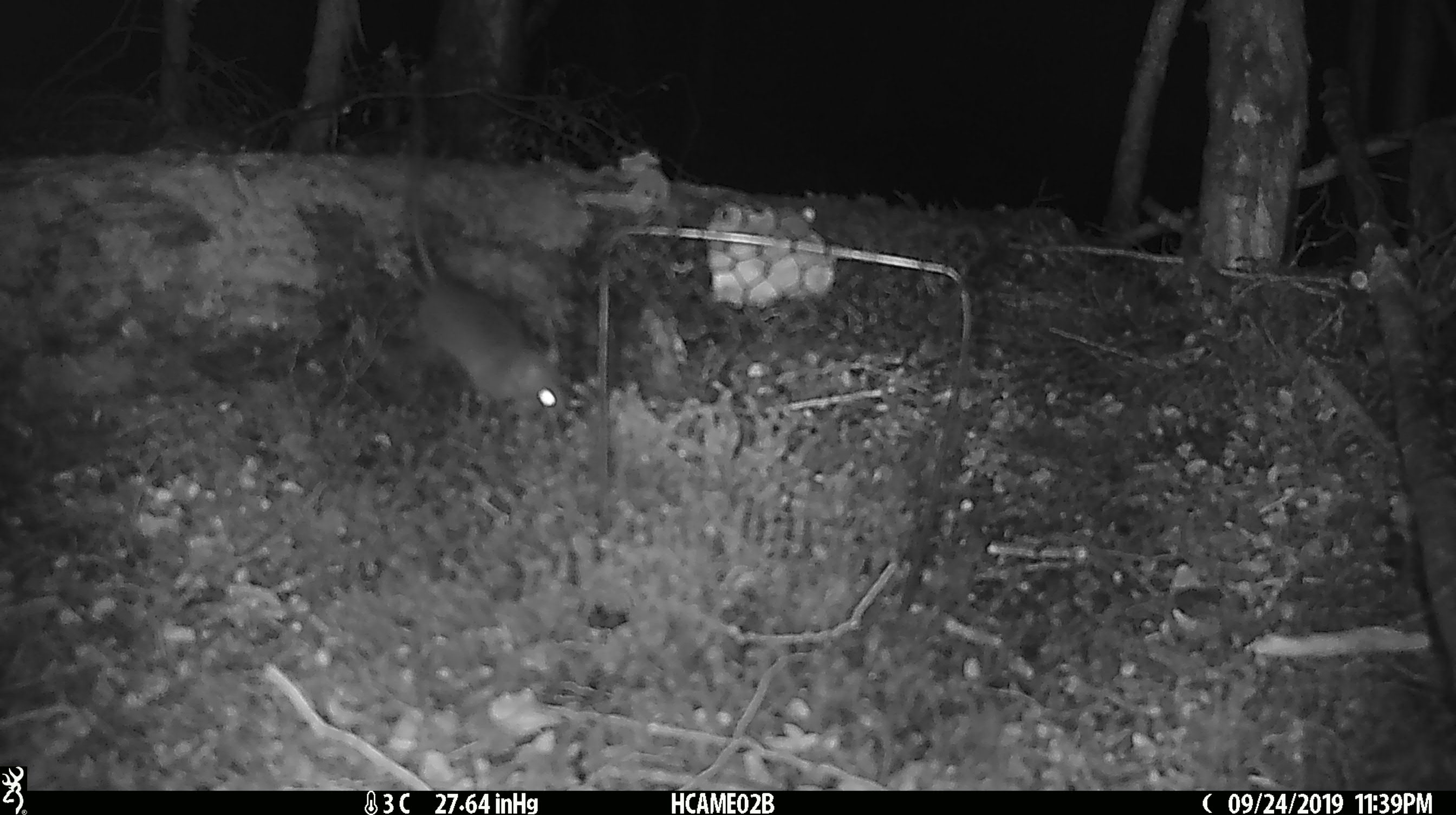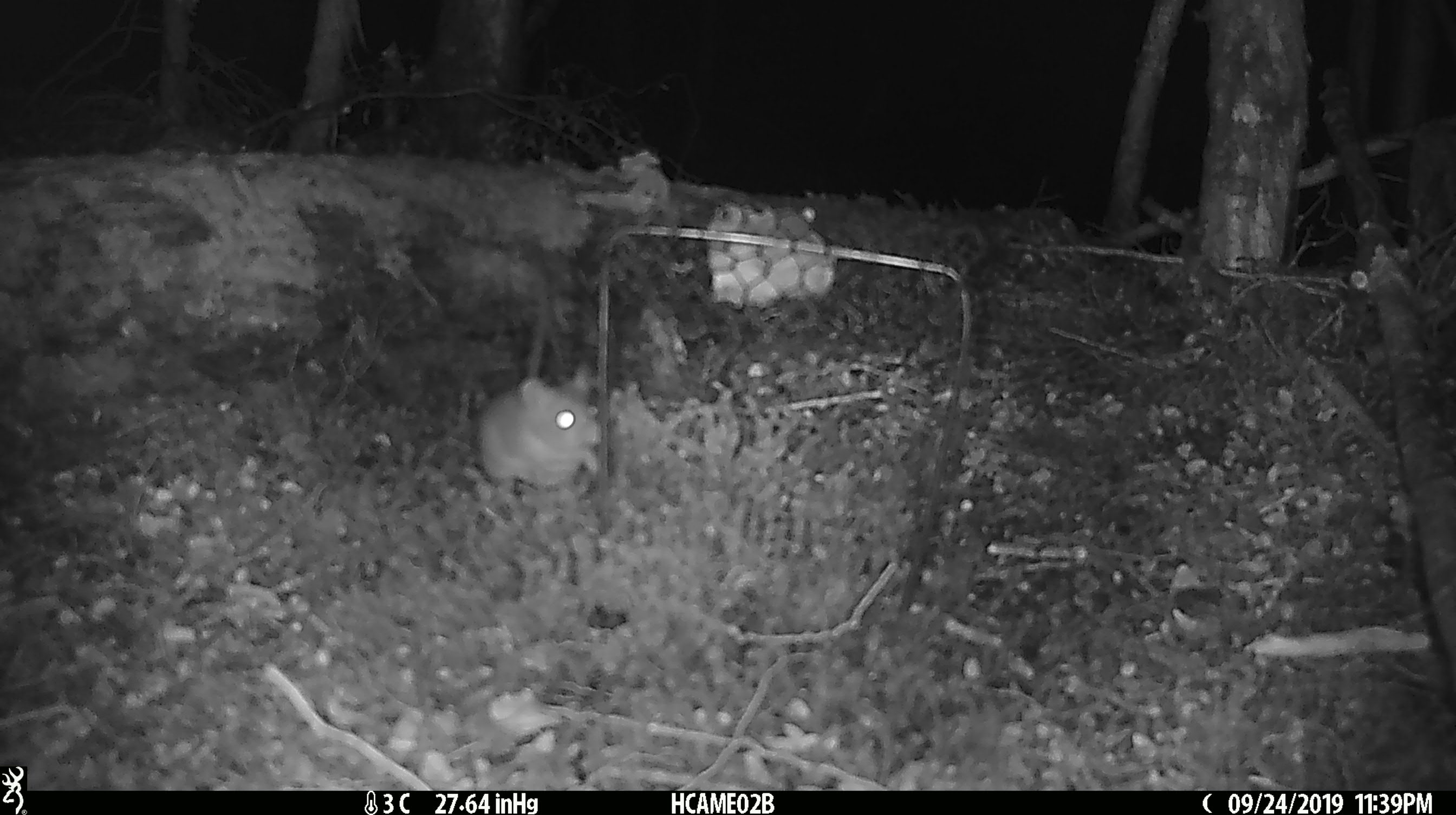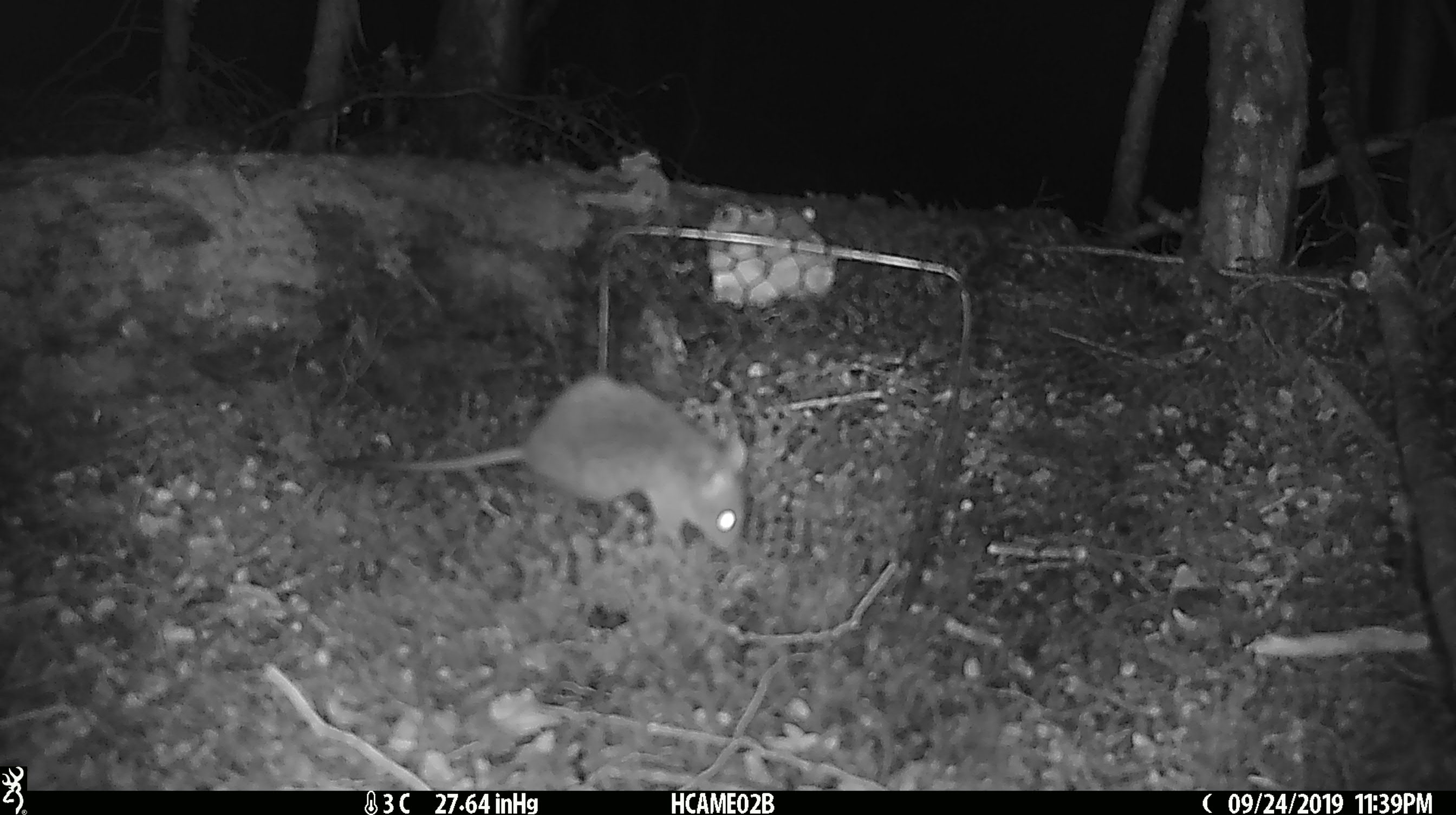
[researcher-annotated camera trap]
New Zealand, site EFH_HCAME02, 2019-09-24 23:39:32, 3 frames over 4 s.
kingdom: Animalia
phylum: Chordata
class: Mammalia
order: Rodentia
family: Muridae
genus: Mus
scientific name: Mus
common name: mouse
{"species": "mouse (Mus)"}